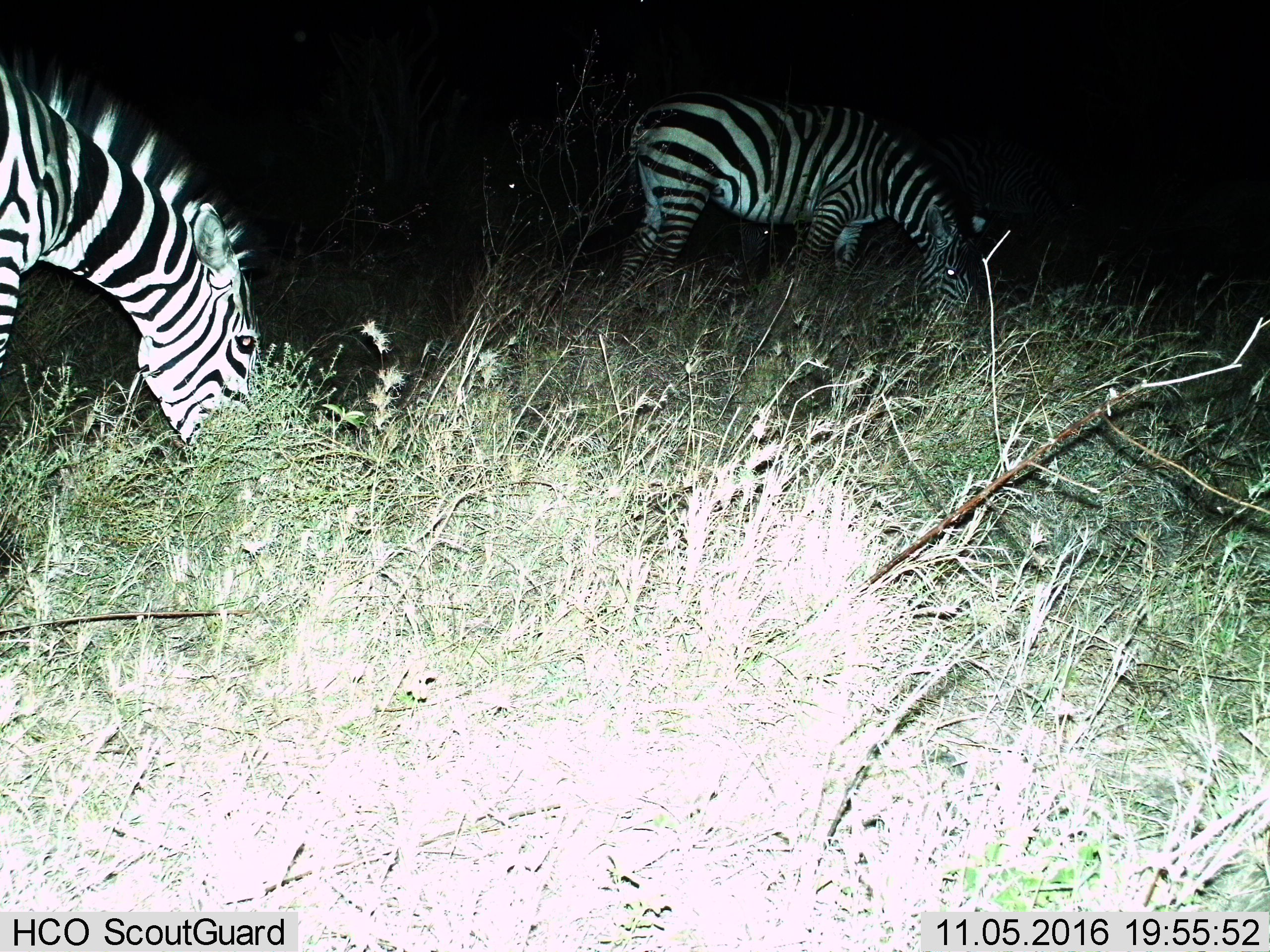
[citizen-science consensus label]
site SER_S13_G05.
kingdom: Animalia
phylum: Chordata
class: Mammalia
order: Perissodactyla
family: Equidae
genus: Equus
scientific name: Equus quagga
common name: plains zebra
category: zebraplains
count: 2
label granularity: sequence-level